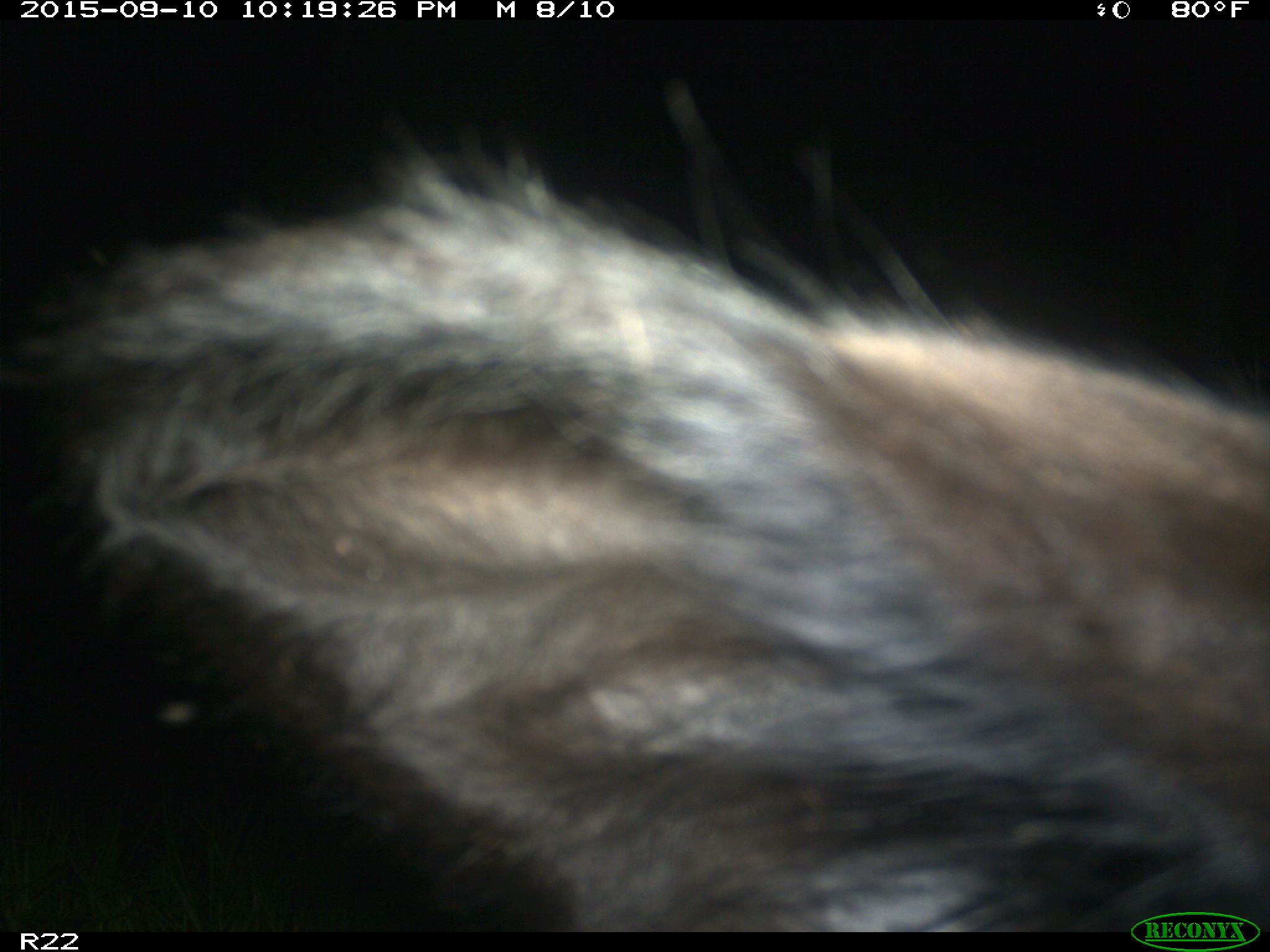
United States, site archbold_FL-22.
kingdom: Animalia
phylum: Chordata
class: Mammalia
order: Artiodactyla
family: Bovidae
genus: Bos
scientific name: Bos taurus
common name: domestic cow